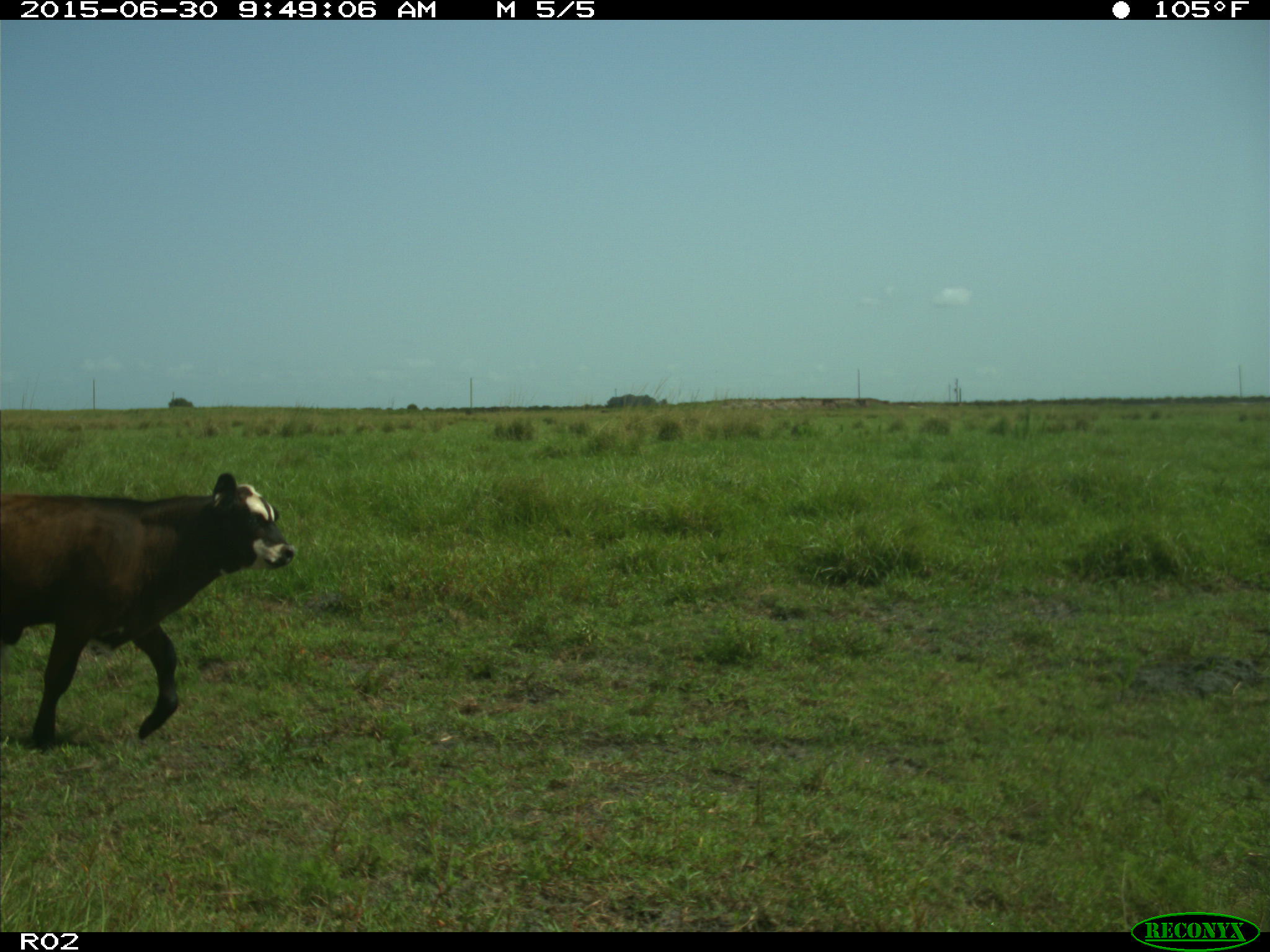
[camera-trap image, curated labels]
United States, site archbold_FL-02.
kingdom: Animalia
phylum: Chordata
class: Mammalia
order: Artiodactyla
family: Bovidae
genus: Bos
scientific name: Bos taurus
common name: domestic cow